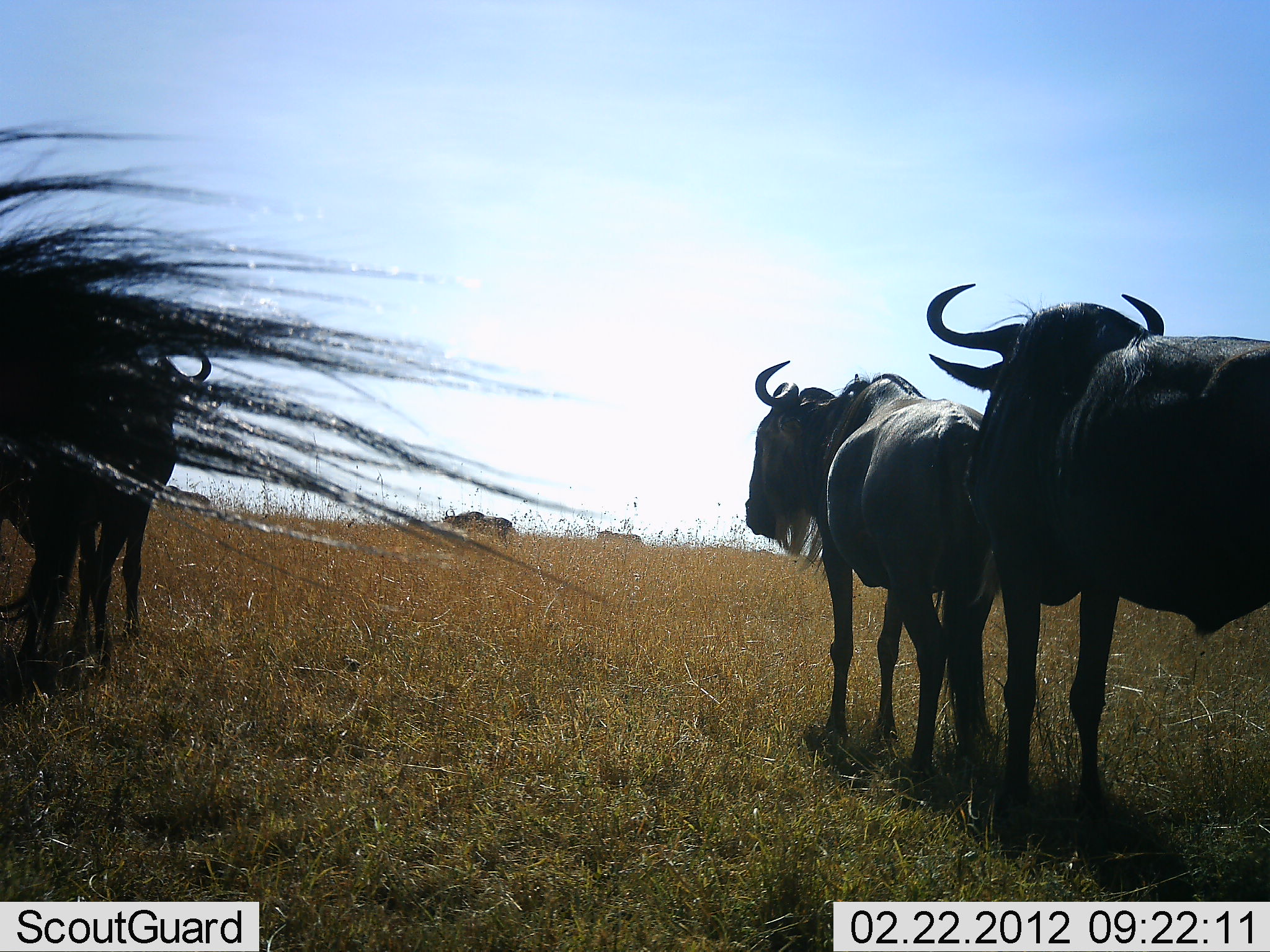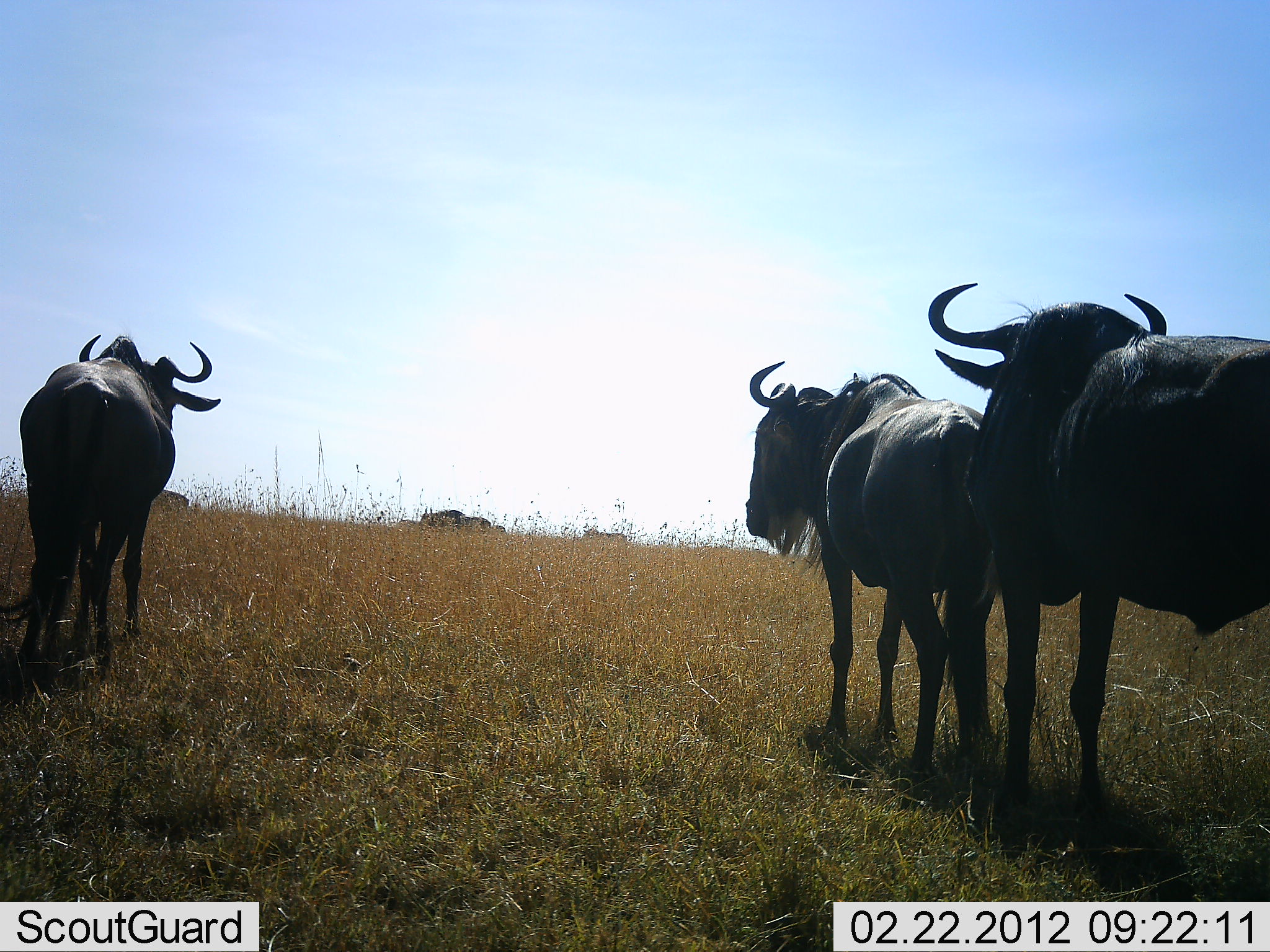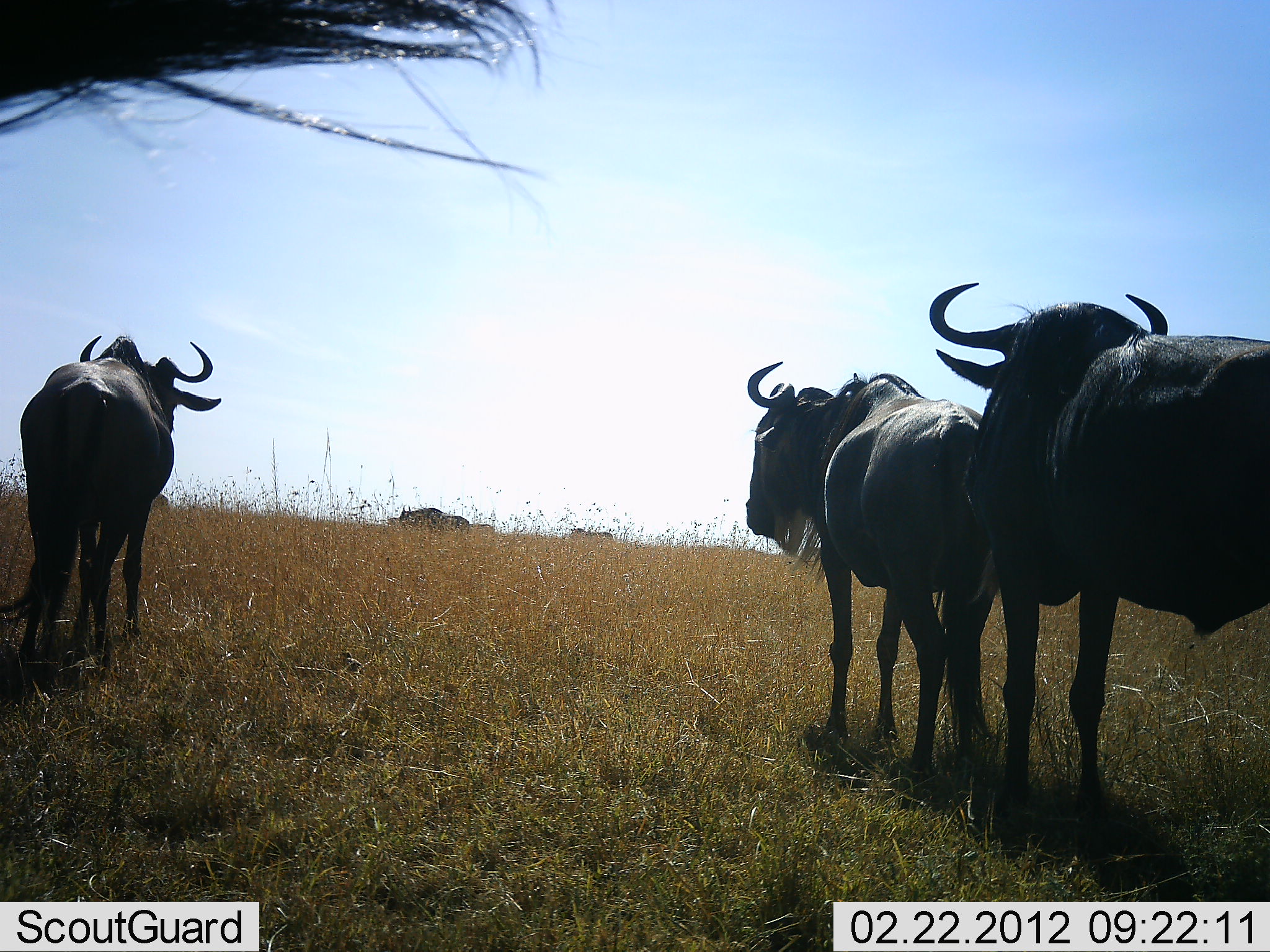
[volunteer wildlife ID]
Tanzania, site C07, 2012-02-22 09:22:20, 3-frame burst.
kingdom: Animalia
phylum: Chordata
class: Mammalia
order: Artiodactyla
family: Bovidae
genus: Connochaetes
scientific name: Connochaetes taurinus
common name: blue wildebeest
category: wildebeest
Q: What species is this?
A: Wildebeest (blue wildebeest) (Connochaetes taurinus).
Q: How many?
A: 4.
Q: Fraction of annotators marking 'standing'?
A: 81%.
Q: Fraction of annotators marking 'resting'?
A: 0%.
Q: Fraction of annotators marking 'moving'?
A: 43%.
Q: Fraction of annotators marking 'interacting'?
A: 0%.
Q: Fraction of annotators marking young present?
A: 0%.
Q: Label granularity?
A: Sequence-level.